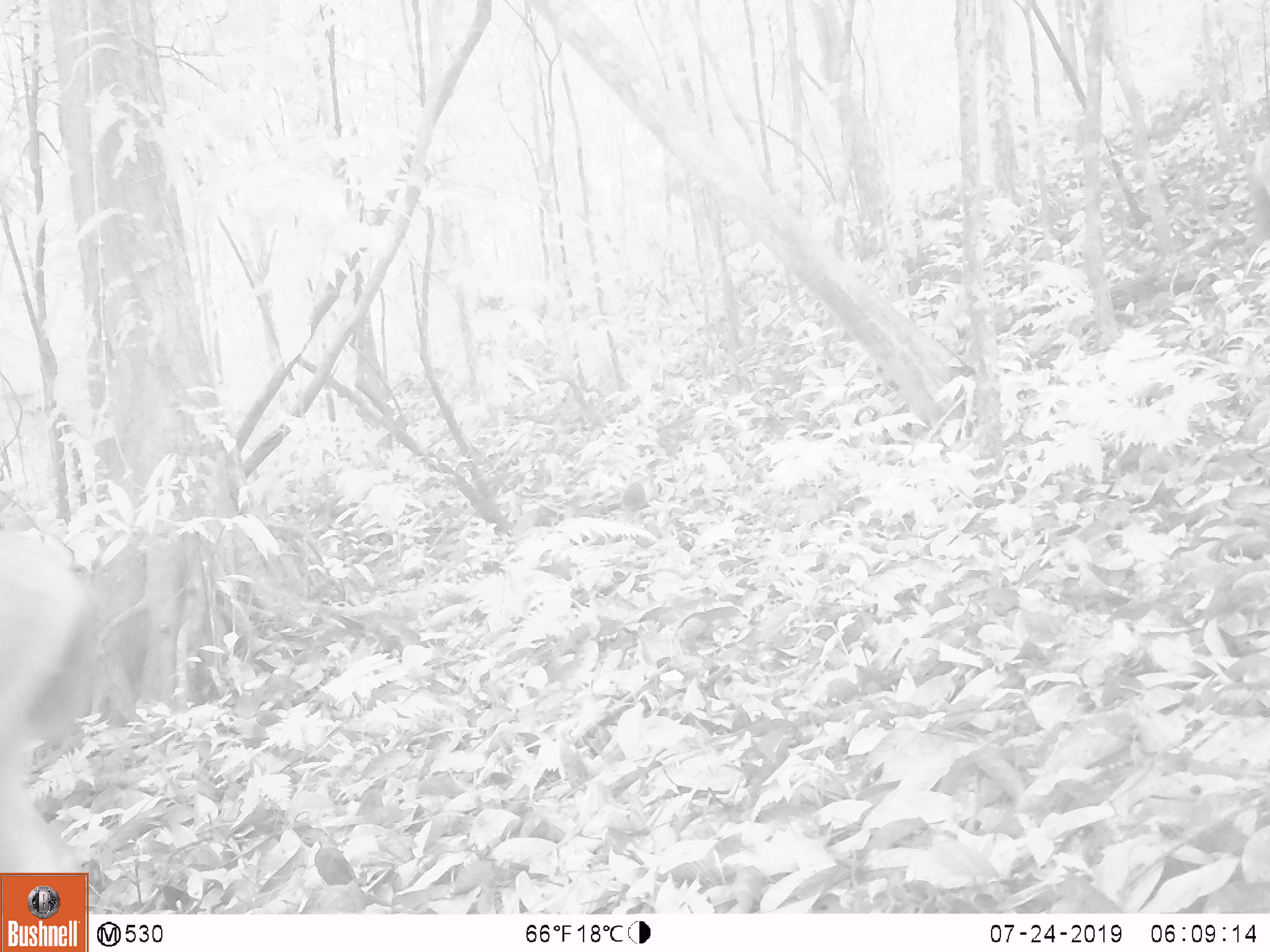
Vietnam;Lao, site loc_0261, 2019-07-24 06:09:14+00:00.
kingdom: Animalia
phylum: Chordata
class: Mammalia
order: Artiodactyla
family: Cervidae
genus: Rusa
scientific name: Rusa unicolor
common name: sambar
Sambar (Rusa unicolor). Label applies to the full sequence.